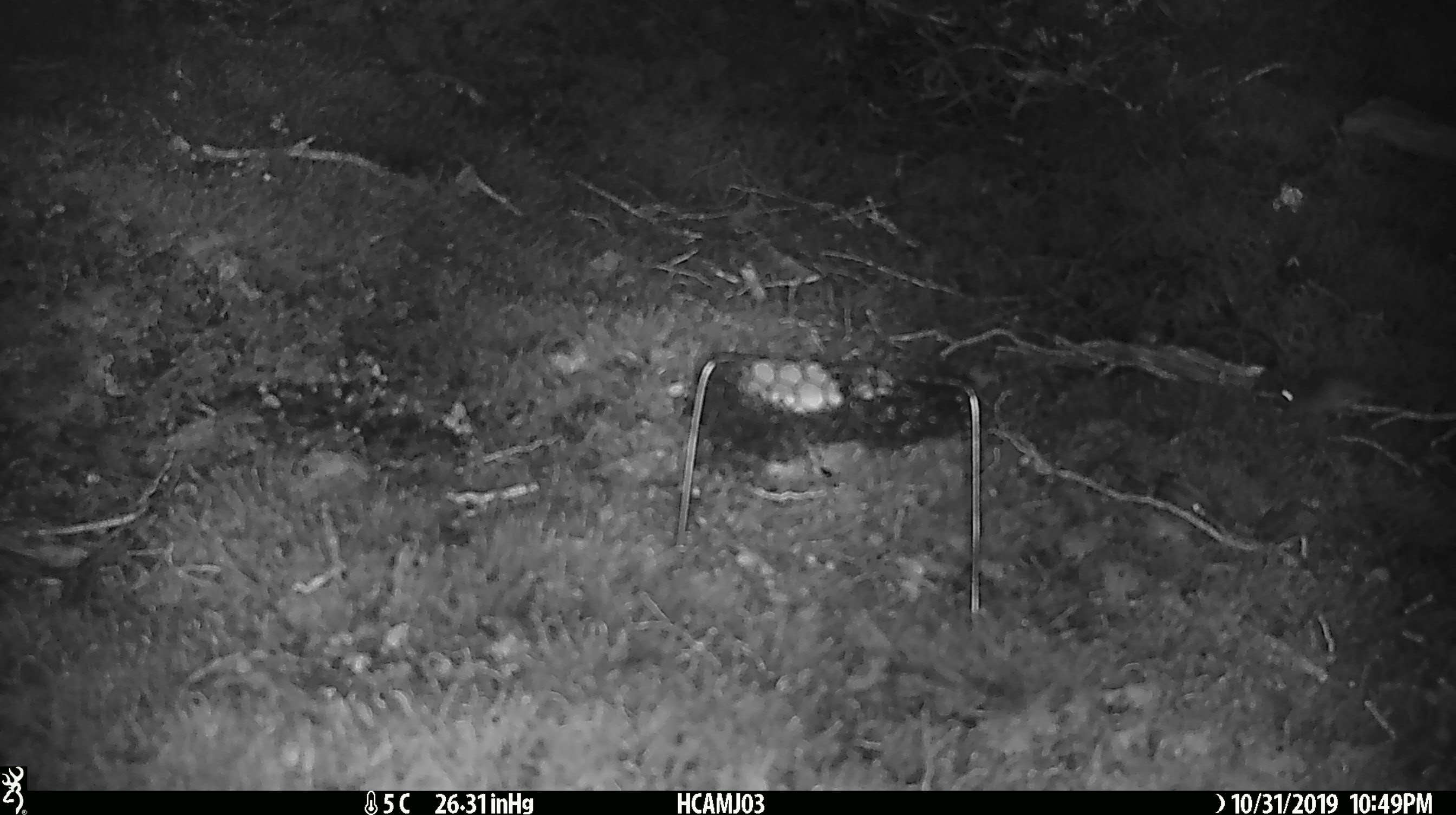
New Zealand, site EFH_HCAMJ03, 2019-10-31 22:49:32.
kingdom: Animalia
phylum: Chordata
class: Mammalia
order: Rodentia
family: Muridae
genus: Mus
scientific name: Mus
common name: mouse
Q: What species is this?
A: Mouse (Mus).